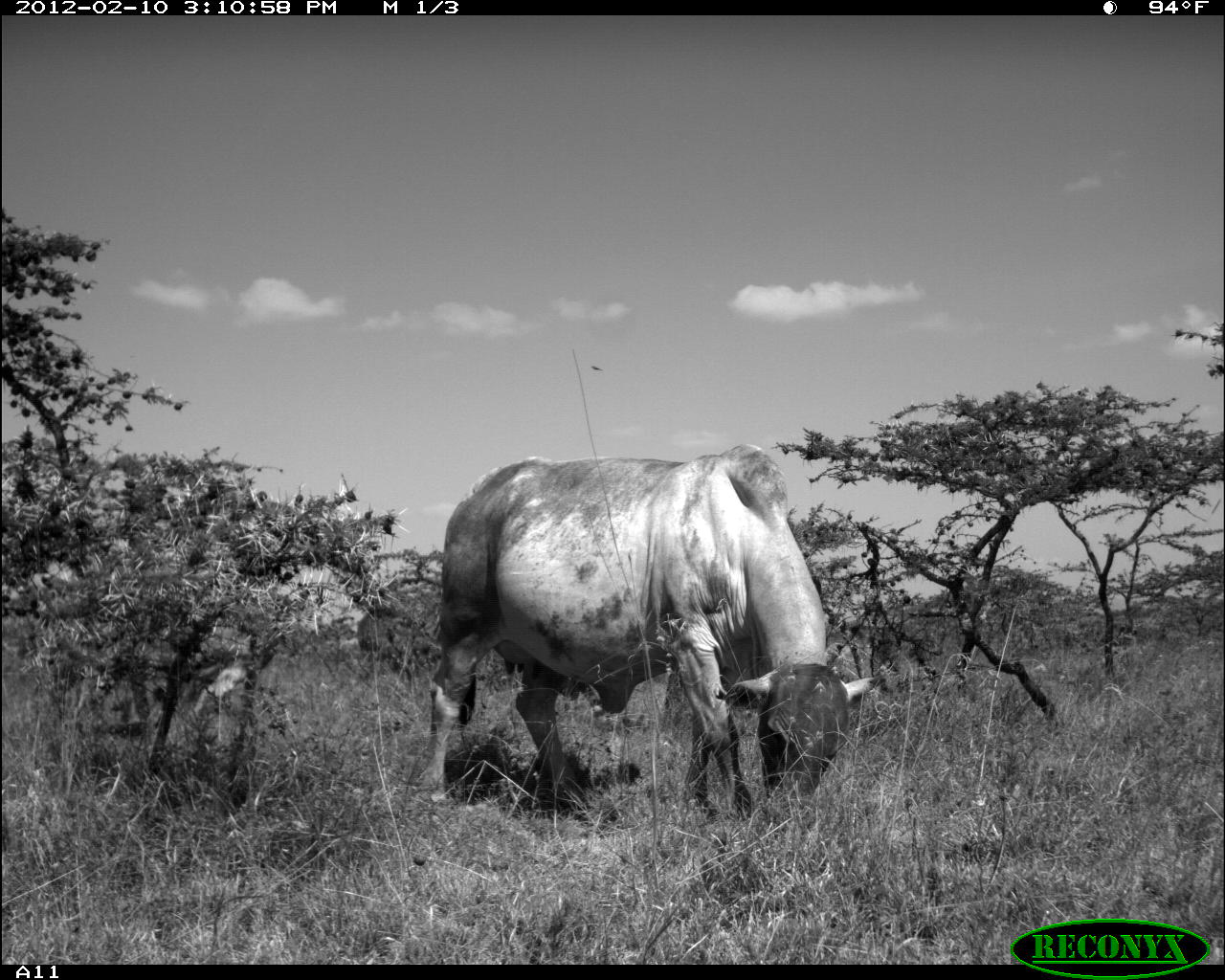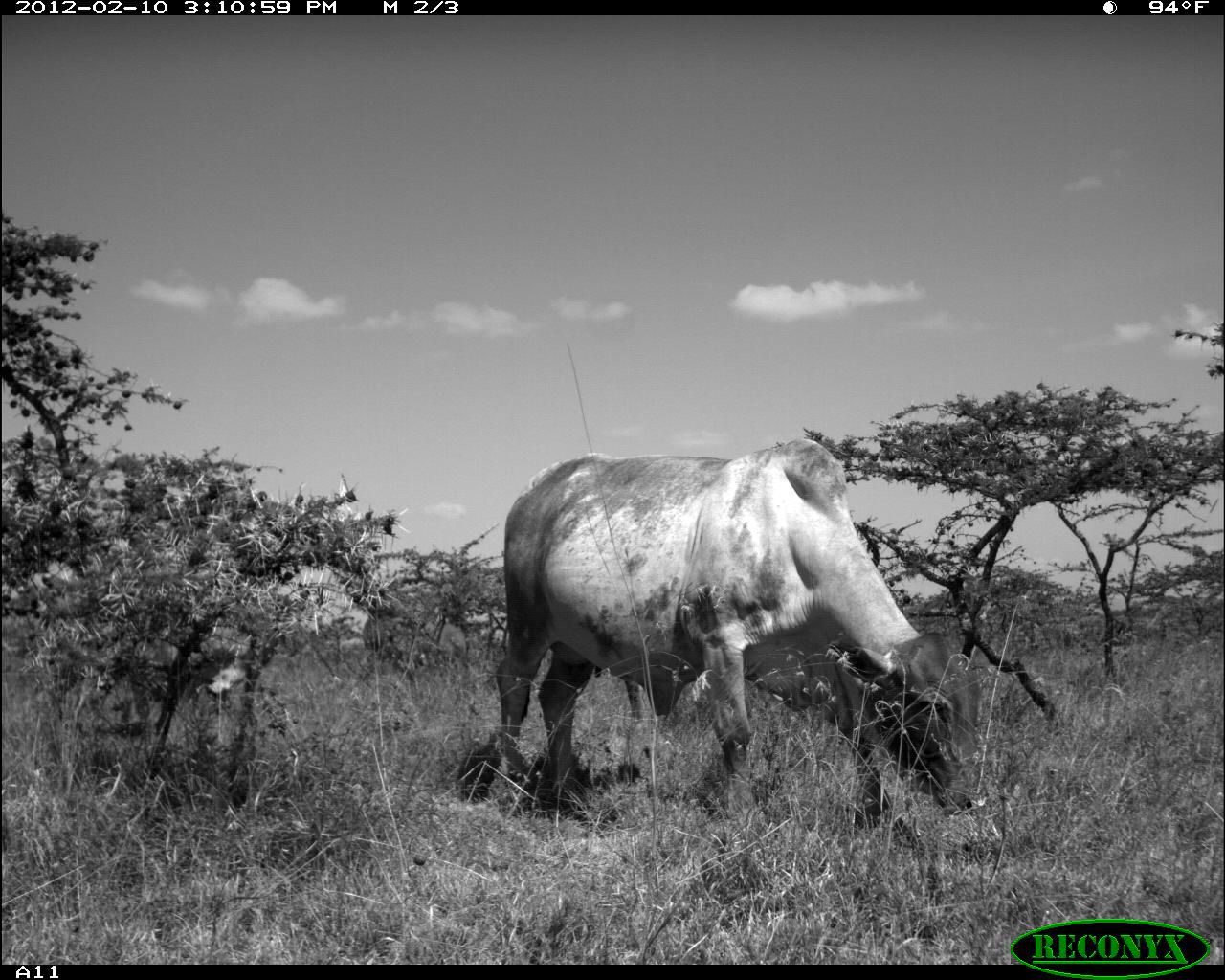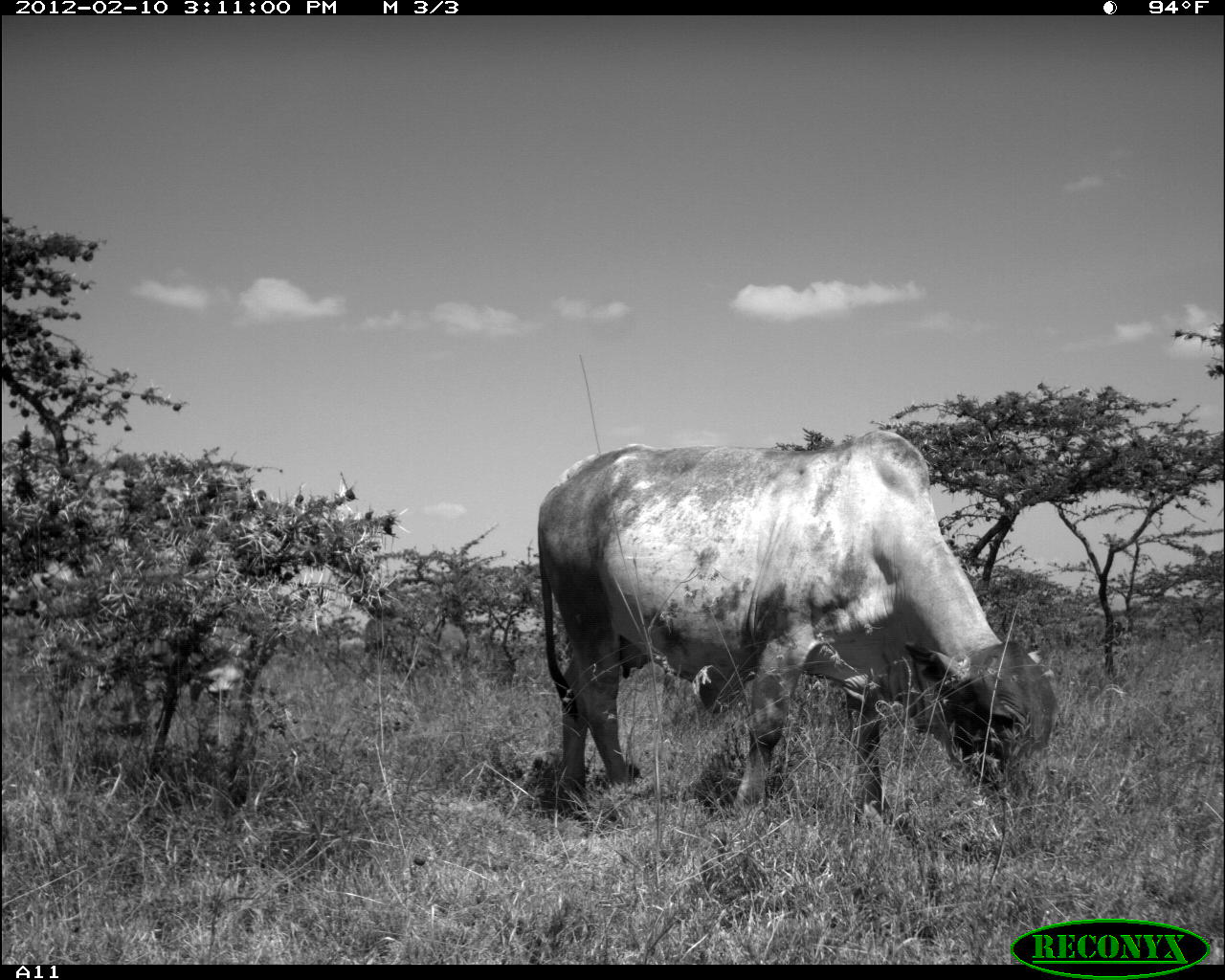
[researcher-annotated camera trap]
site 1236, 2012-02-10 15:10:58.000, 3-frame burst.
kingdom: Animalia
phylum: Chordata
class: Mammalia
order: Artiodactyla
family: Bovidae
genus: Bos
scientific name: Bos taurus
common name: domestic cattle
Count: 2.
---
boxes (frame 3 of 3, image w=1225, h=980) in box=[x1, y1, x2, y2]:
bos taurus: box=[538, 428, 1060, 830]